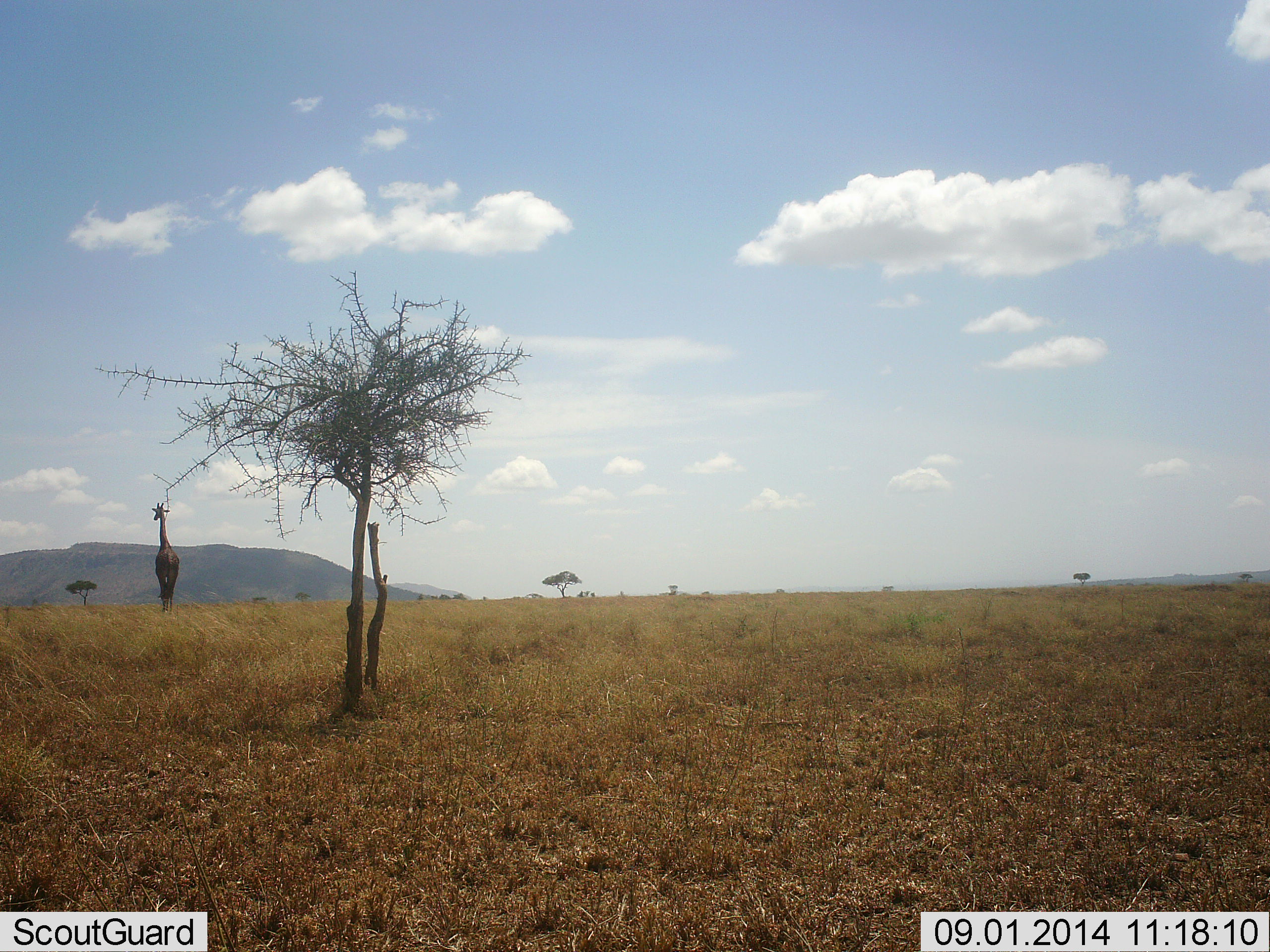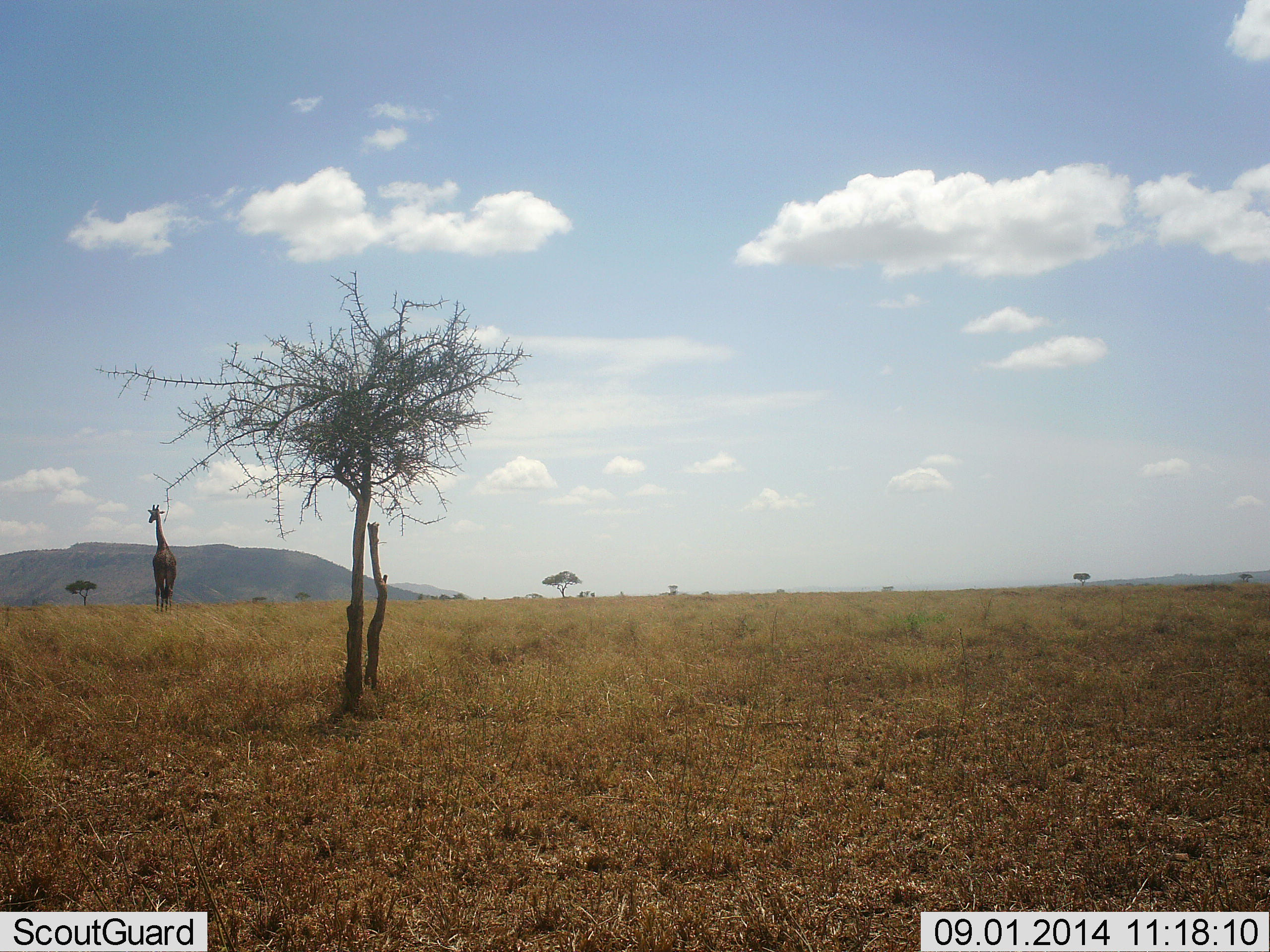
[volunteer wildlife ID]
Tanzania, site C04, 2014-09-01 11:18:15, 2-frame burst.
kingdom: Animalia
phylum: Chordata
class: Mammalia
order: Artiodactyla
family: Giraffidae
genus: Giraffa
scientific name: Giraffa camelopardalis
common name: giraffe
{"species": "giraffe (Giraffa camelopardalis)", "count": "1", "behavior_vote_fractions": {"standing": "40%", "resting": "0%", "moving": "70%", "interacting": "0%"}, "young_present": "0%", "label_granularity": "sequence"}